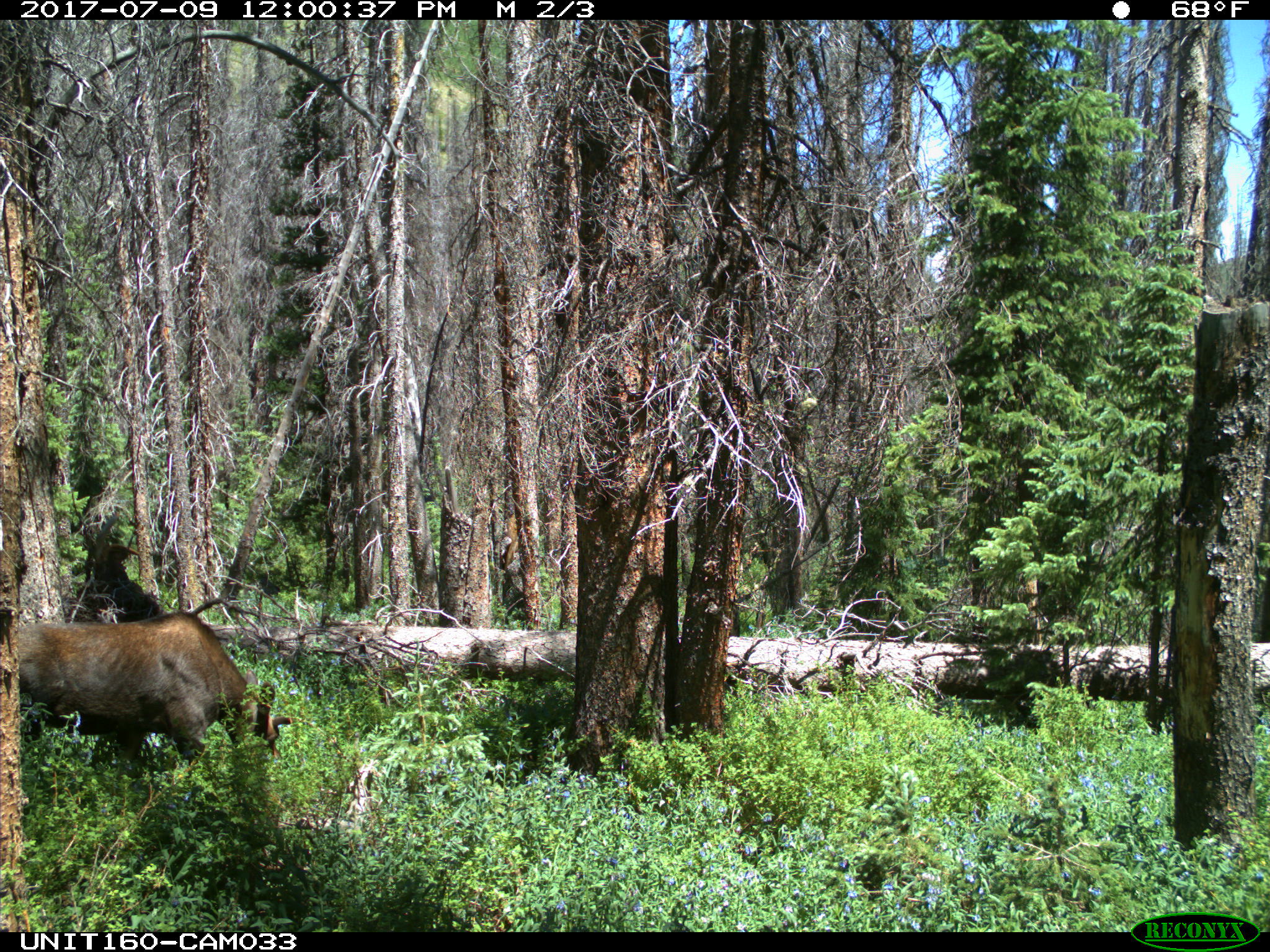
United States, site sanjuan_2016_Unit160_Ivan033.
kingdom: Animalia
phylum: Chordata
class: Mammalia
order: Artiodactyla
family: Cervidae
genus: Alces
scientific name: Alces alces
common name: moose